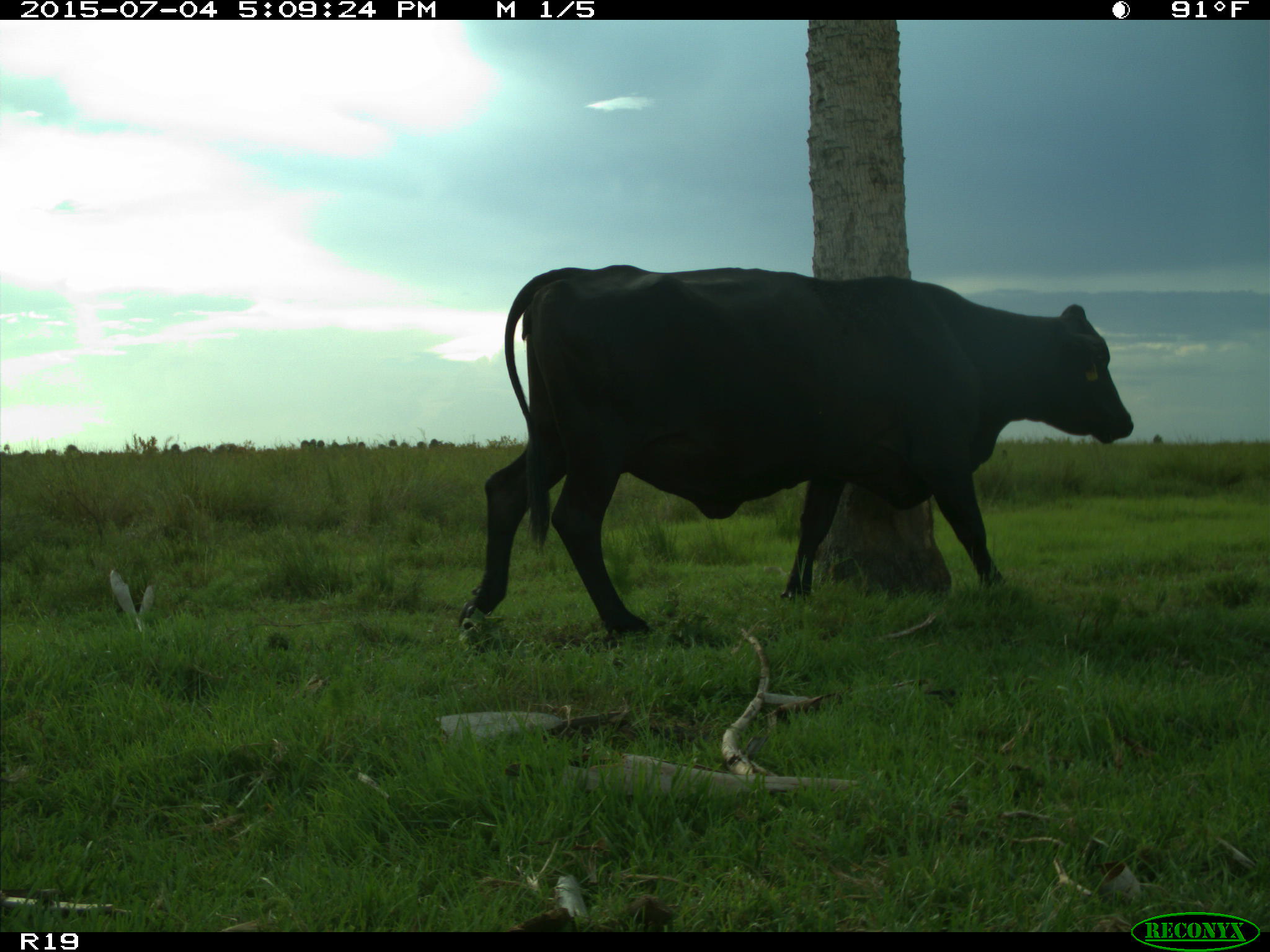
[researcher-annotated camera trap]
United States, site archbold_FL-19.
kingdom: Animalia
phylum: Chordata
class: Mammalia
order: Artiodactyla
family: Bovidae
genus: Bos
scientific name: Bos taurus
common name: domestic cow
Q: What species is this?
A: Bos taurus (domestic cow).